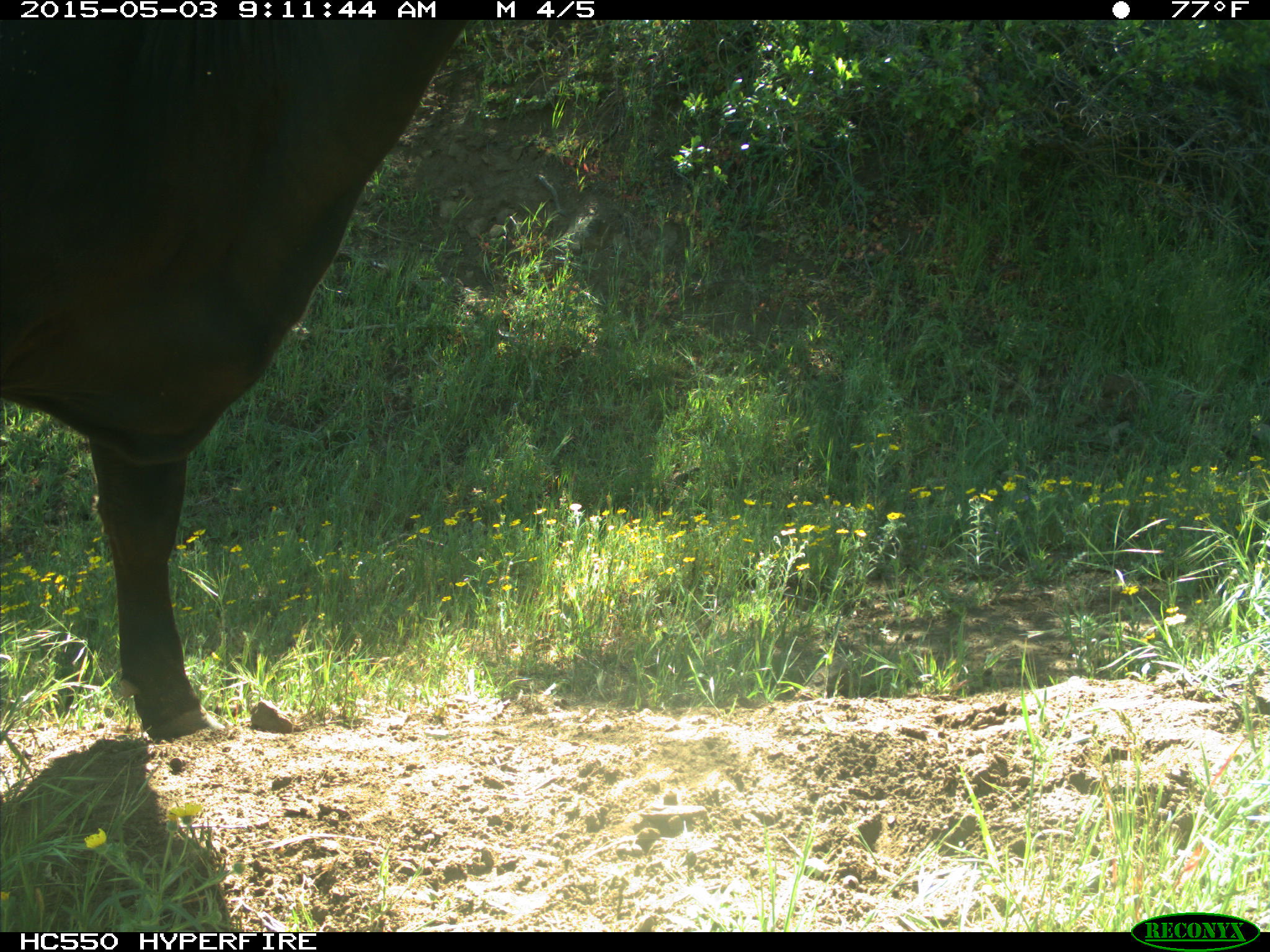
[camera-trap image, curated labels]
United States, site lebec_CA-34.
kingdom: Animalia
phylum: Chordata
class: Mammalia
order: Artiodactyla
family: Bovidae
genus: Bos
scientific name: Bos taurus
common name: domestic cow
Bos taurus (domestic cow).